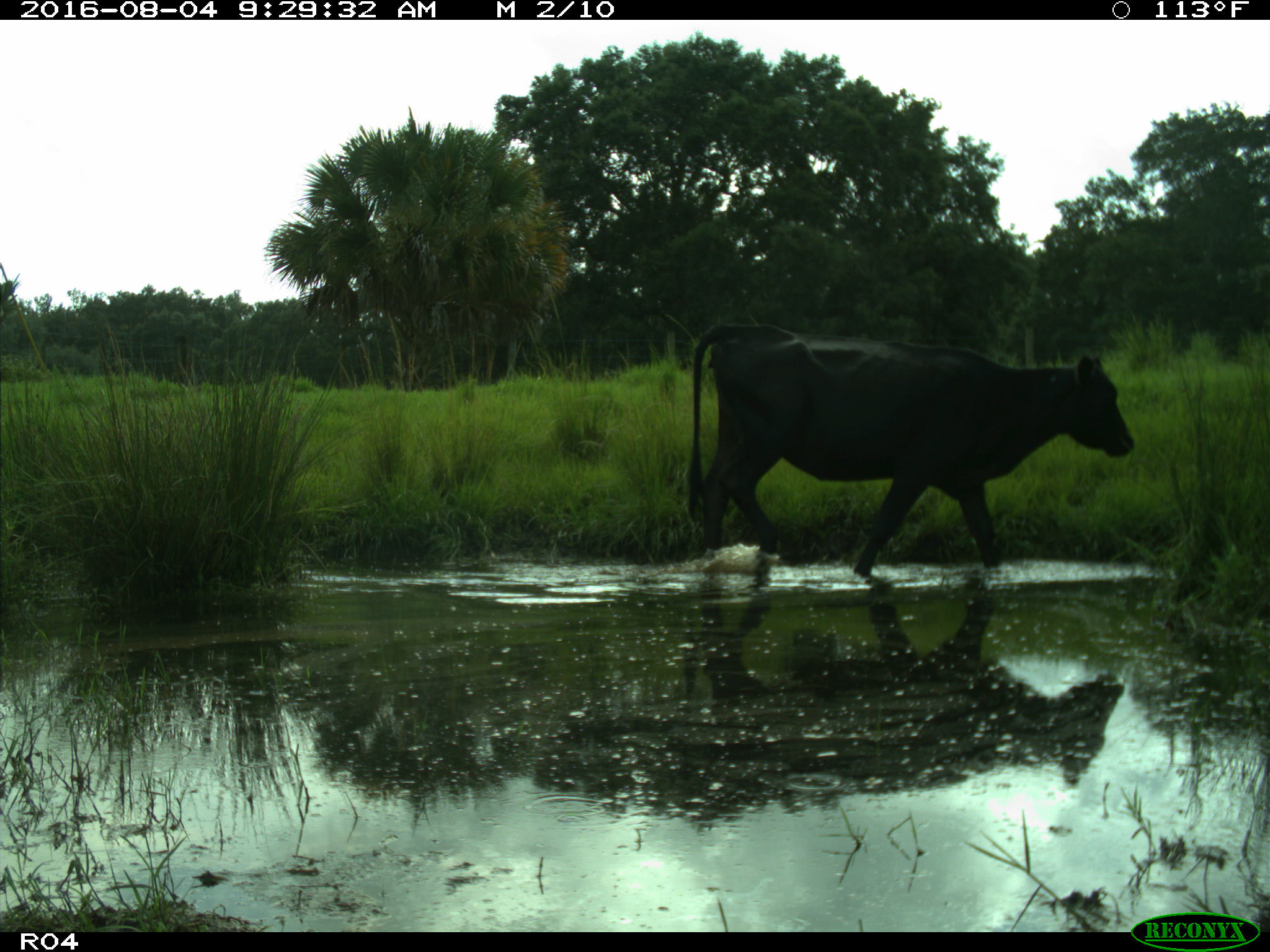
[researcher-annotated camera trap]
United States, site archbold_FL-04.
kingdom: Animalia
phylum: Chordata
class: Mammalia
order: Artiodactyla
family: Bovidae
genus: Bos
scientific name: Bos taurus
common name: domestic cow